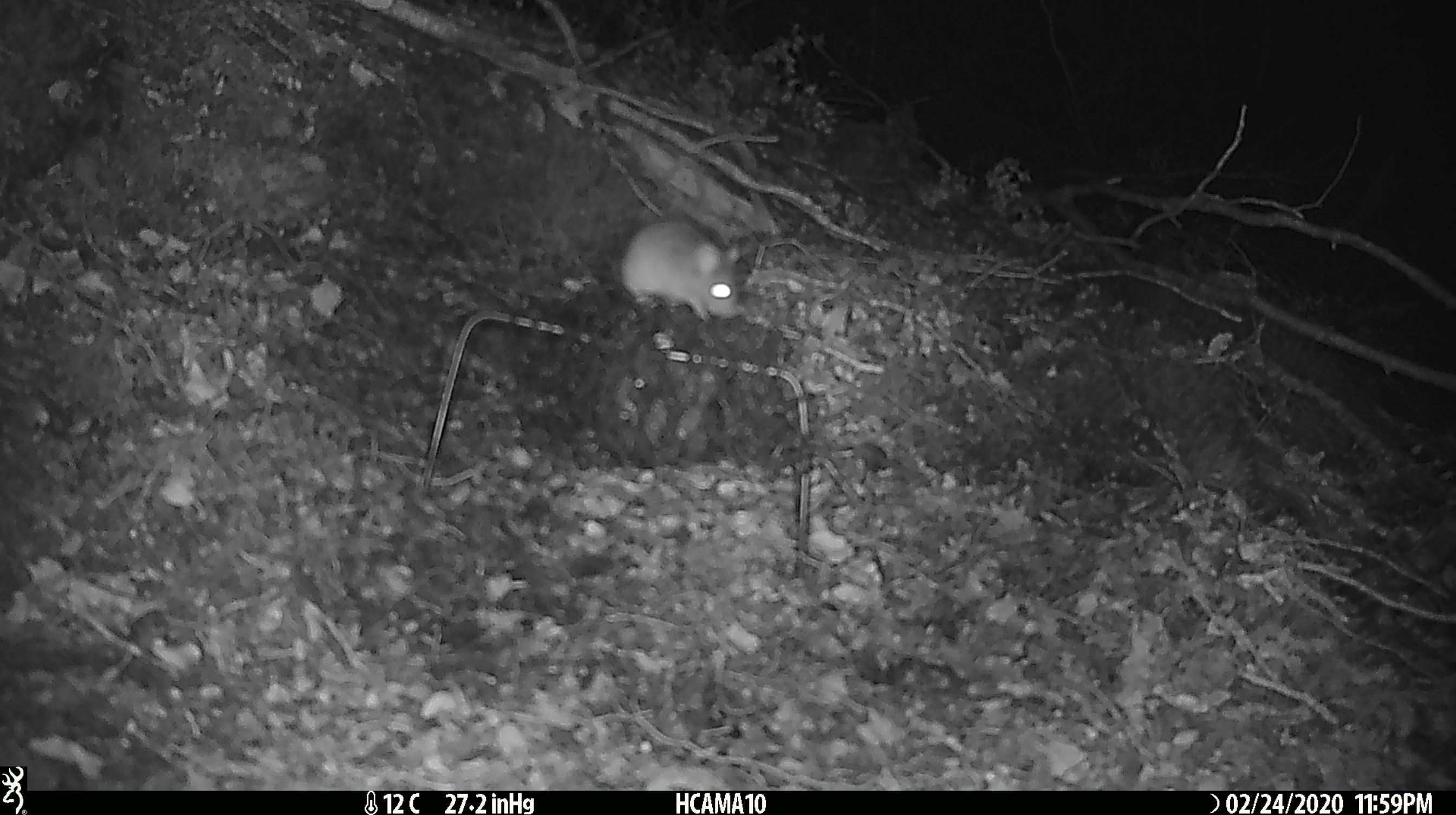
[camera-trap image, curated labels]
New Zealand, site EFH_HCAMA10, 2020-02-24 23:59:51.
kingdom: Animalia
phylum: Chordata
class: Mammalia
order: Rodentia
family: Muridae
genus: Mus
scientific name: Mus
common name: mouse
Mouse (Mus).